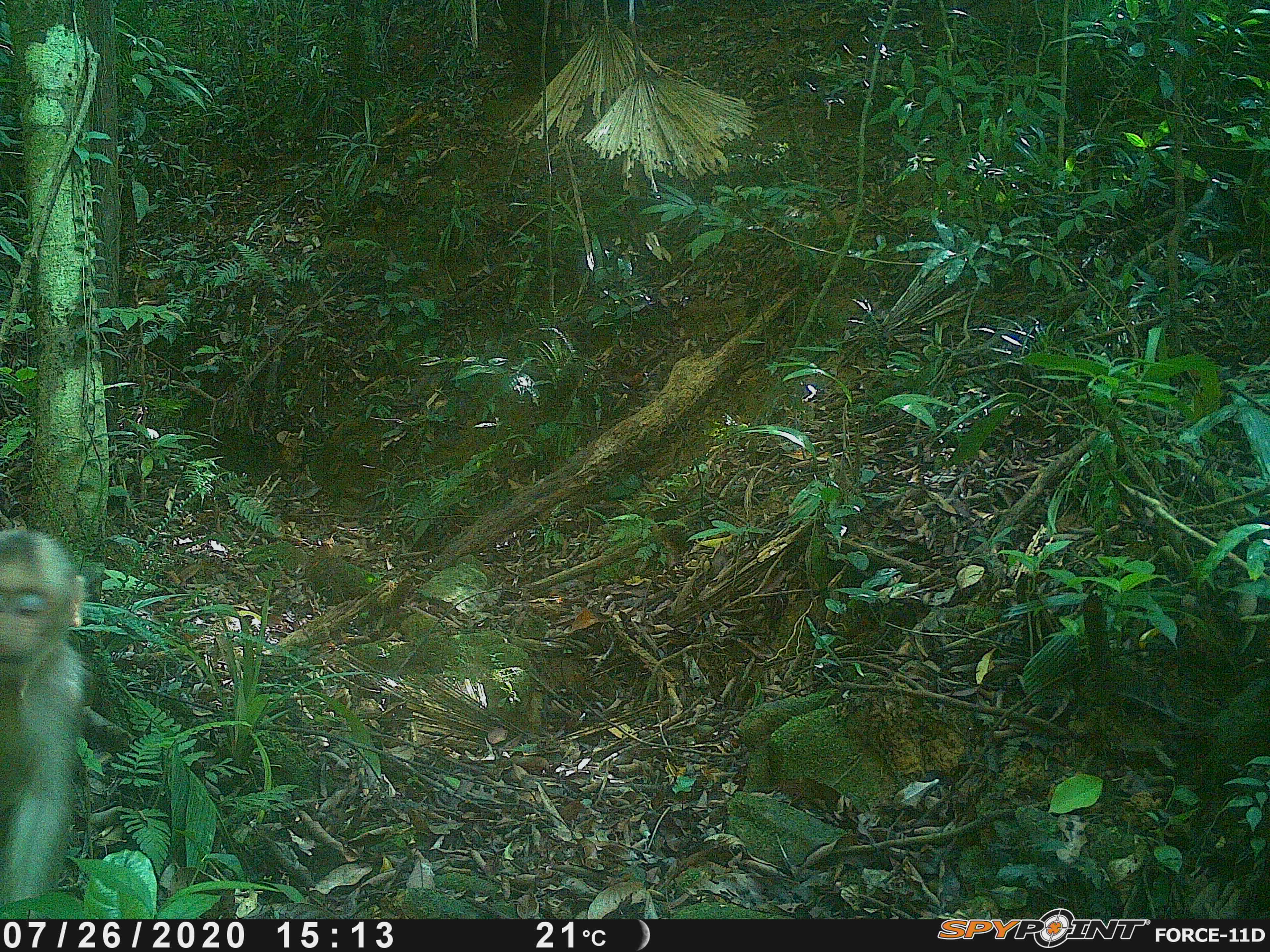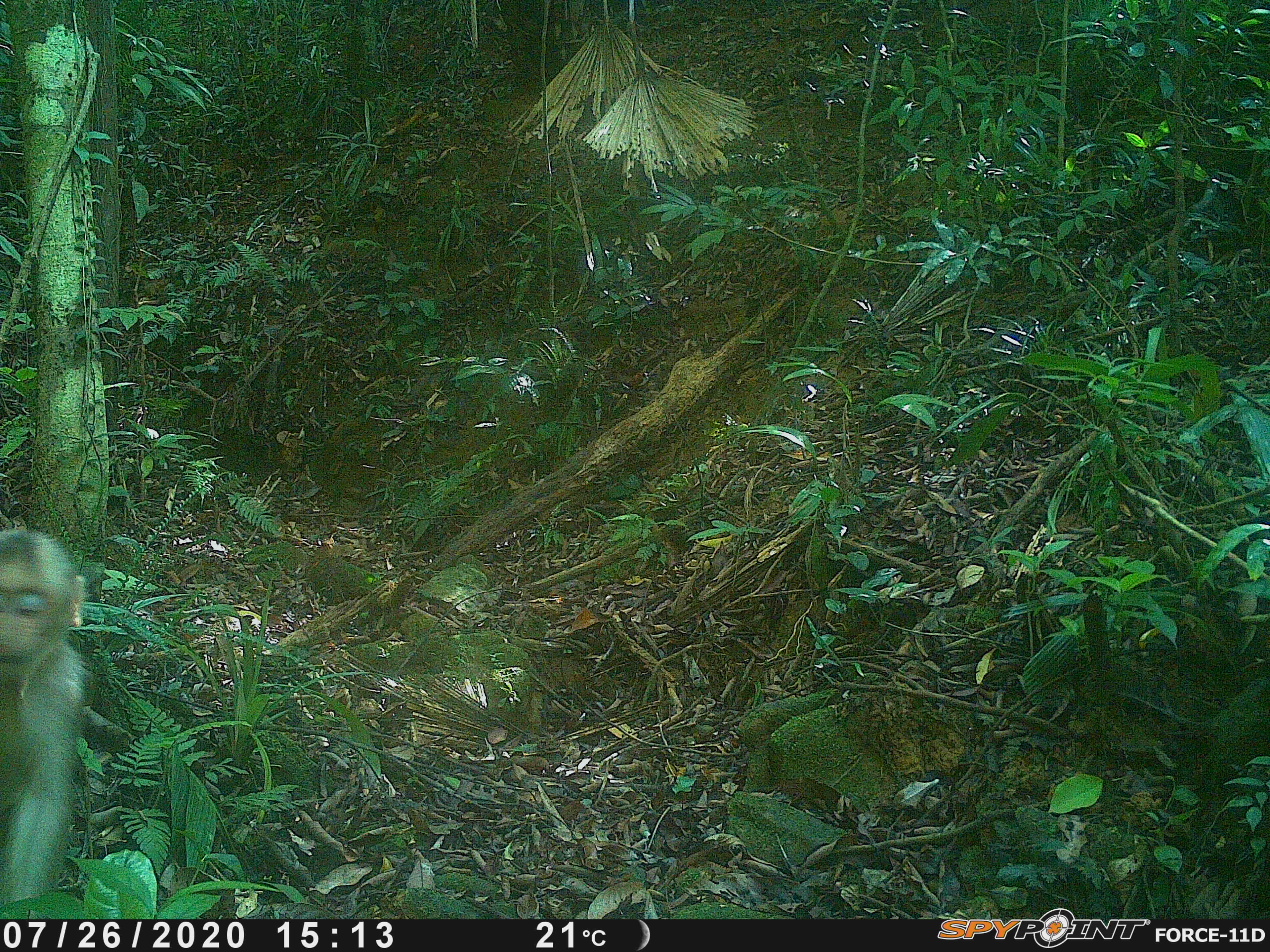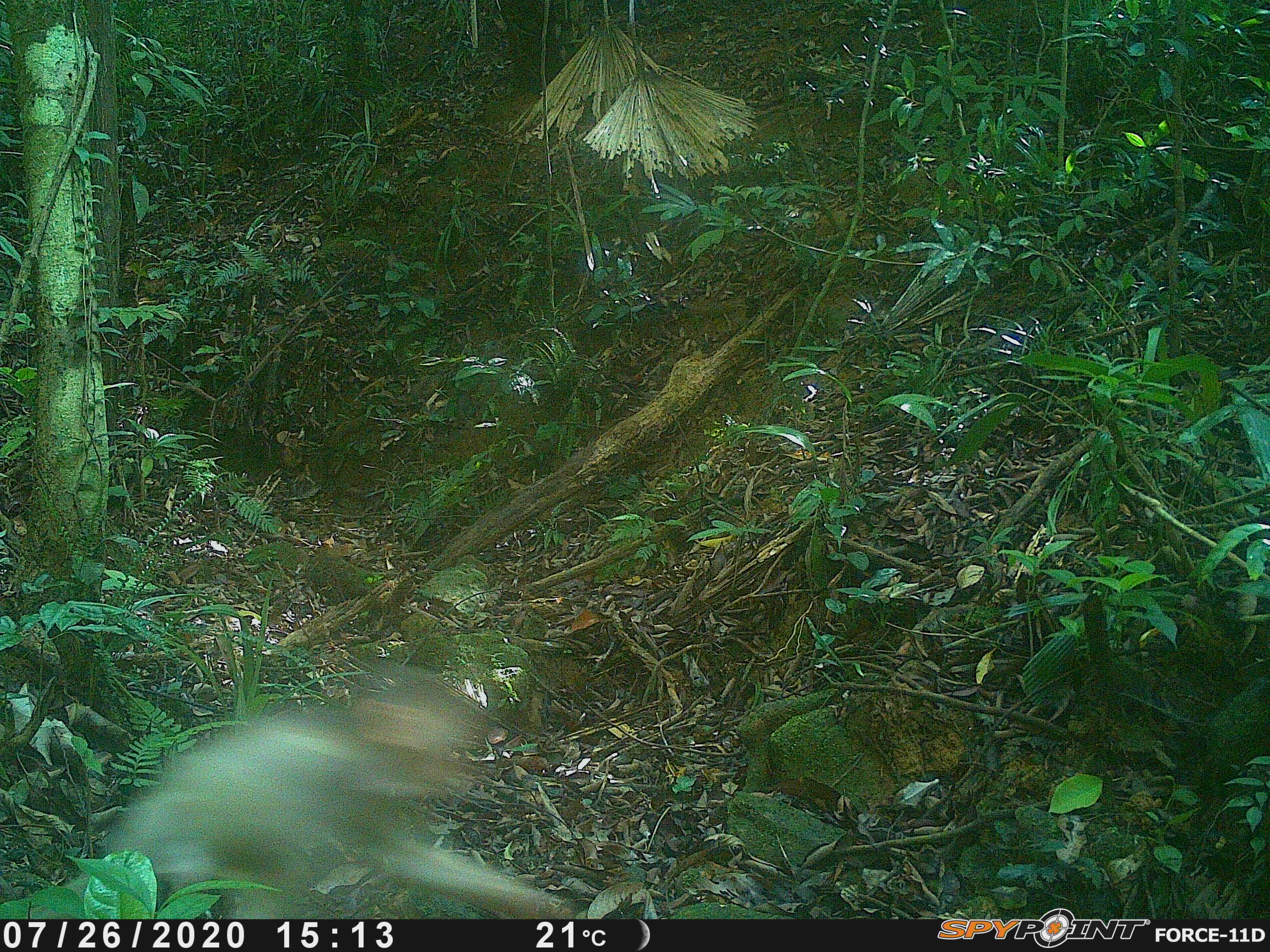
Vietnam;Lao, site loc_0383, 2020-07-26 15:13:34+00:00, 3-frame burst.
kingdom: Animalia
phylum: Chordata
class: Mammalia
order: Primates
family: Cercopithecidae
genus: Macaca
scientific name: Macaca nemestrina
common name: pig-tailed macaque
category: pig tailed macaque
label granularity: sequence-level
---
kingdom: Animalia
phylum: Chordata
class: Mammalia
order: Primates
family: Cercopithecidae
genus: Macaca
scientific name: Macaca arctoides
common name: stump-tailed macaque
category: stump tailed macaque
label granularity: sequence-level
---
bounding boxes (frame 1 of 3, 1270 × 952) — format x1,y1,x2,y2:
pig tailed macaque: 0,529,90,919